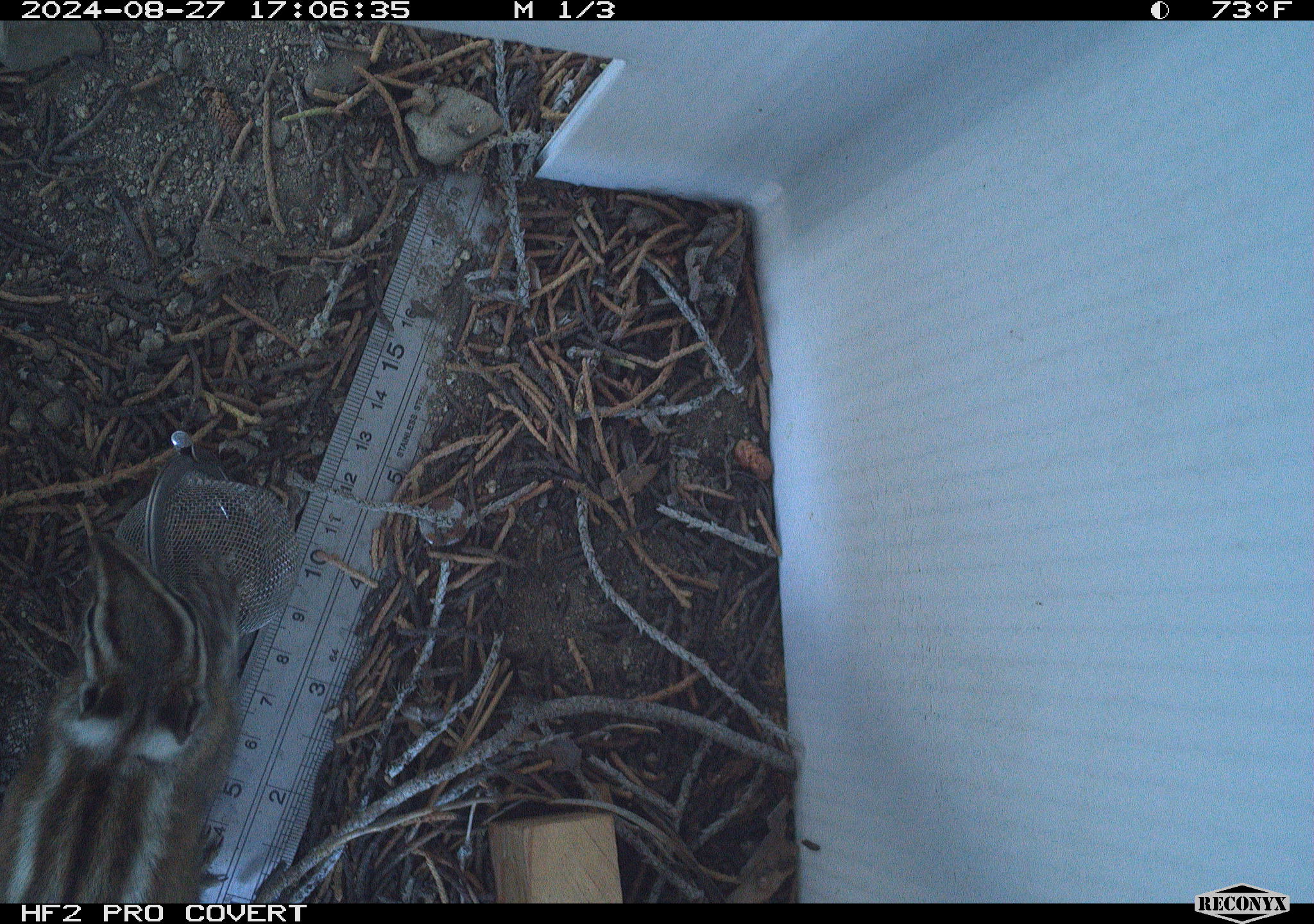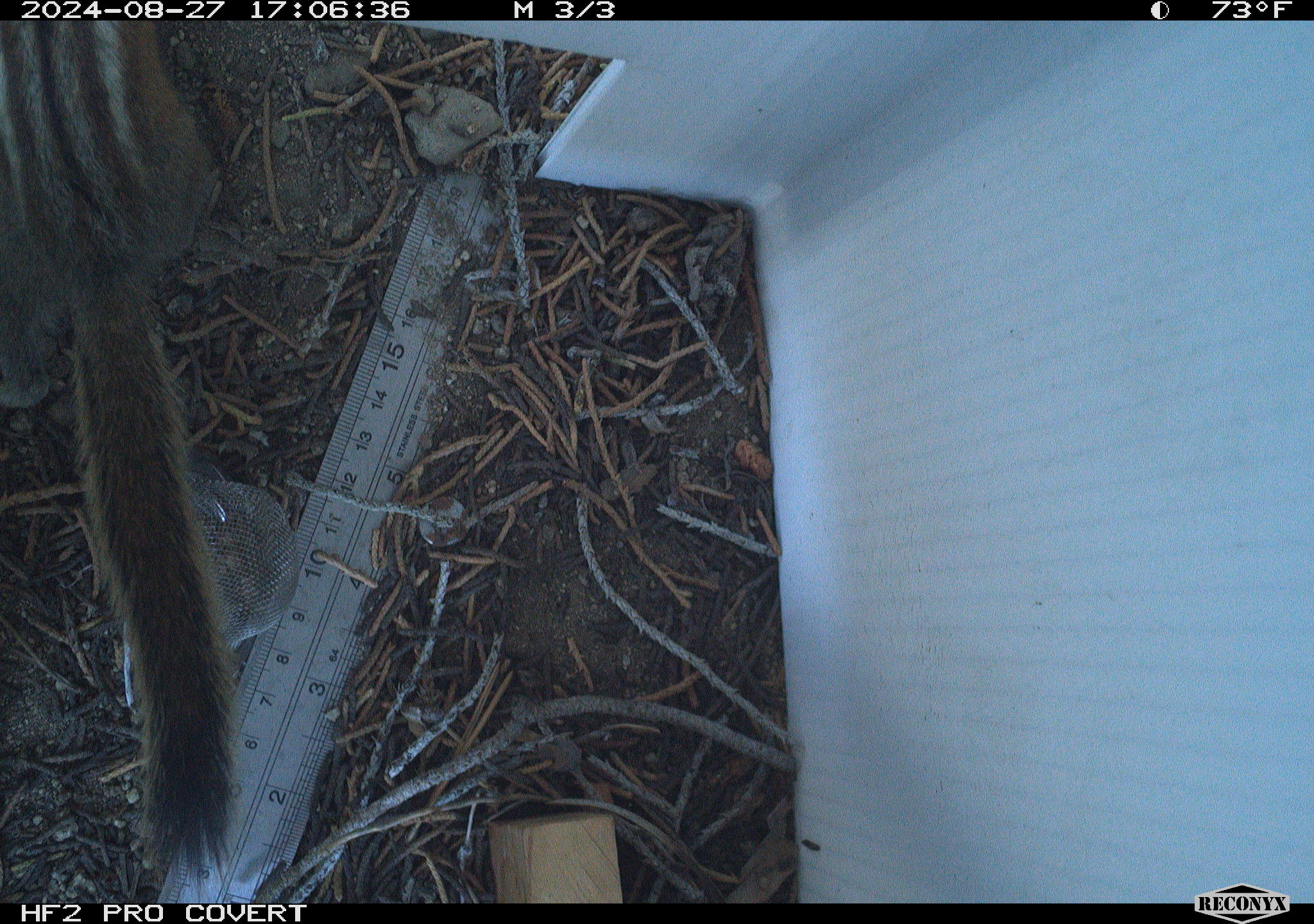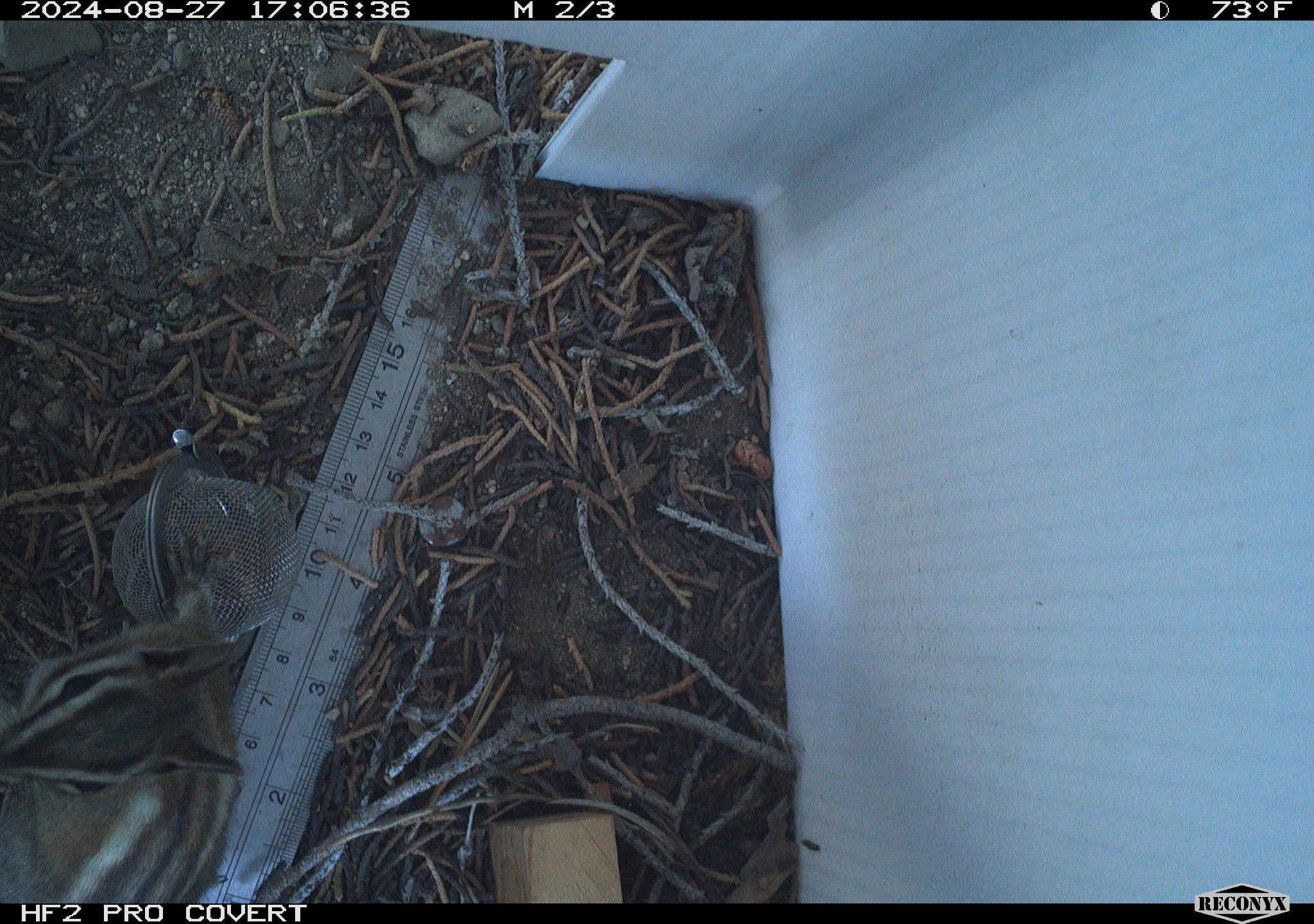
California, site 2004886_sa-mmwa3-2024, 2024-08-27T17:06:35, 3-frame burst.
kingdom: Animalia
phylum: Chordata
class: Mammalia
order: Rodentia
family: Sciuridae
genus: Neotamias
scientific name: Neotamias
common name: western chipmunks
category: neotamias species